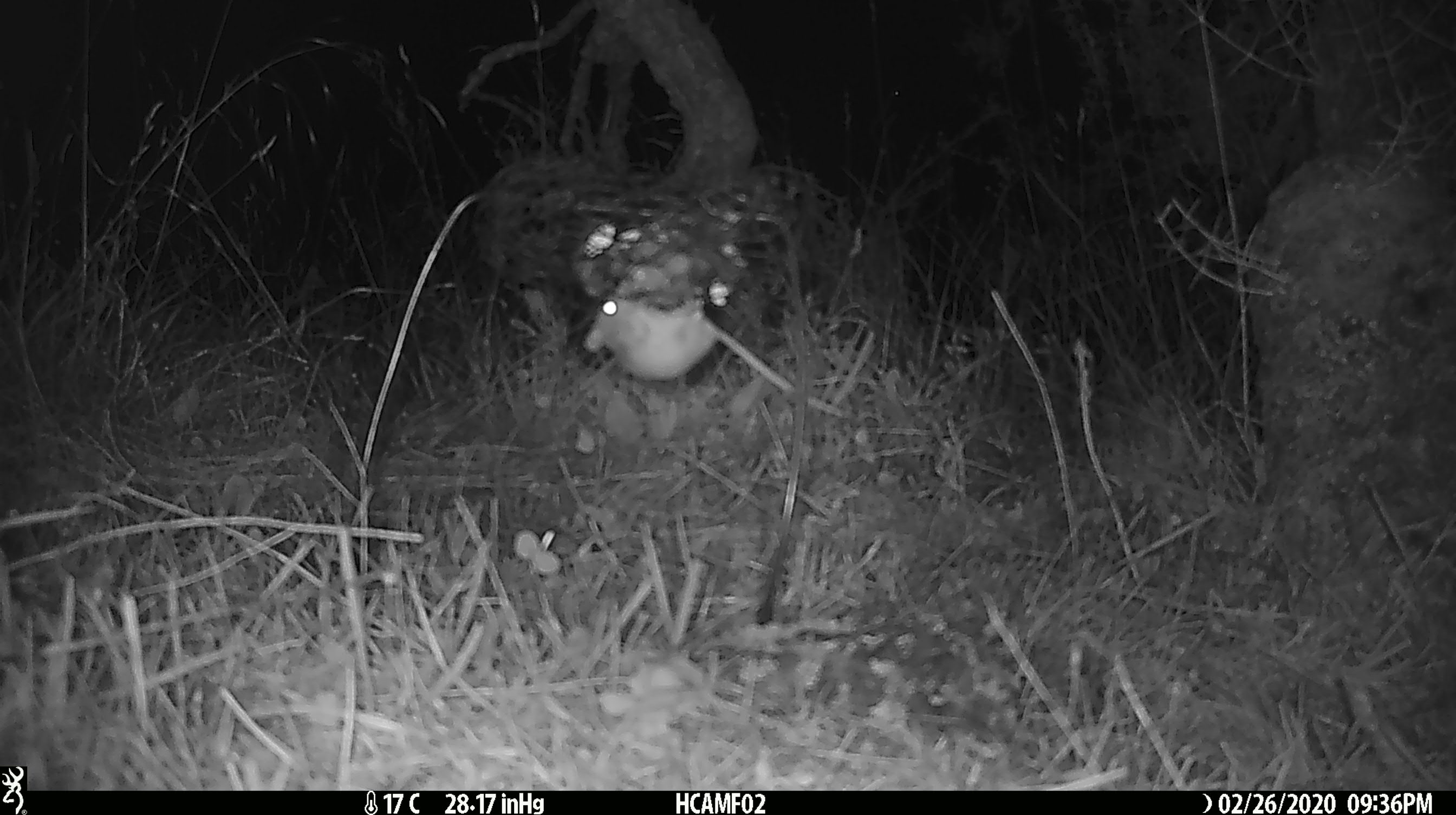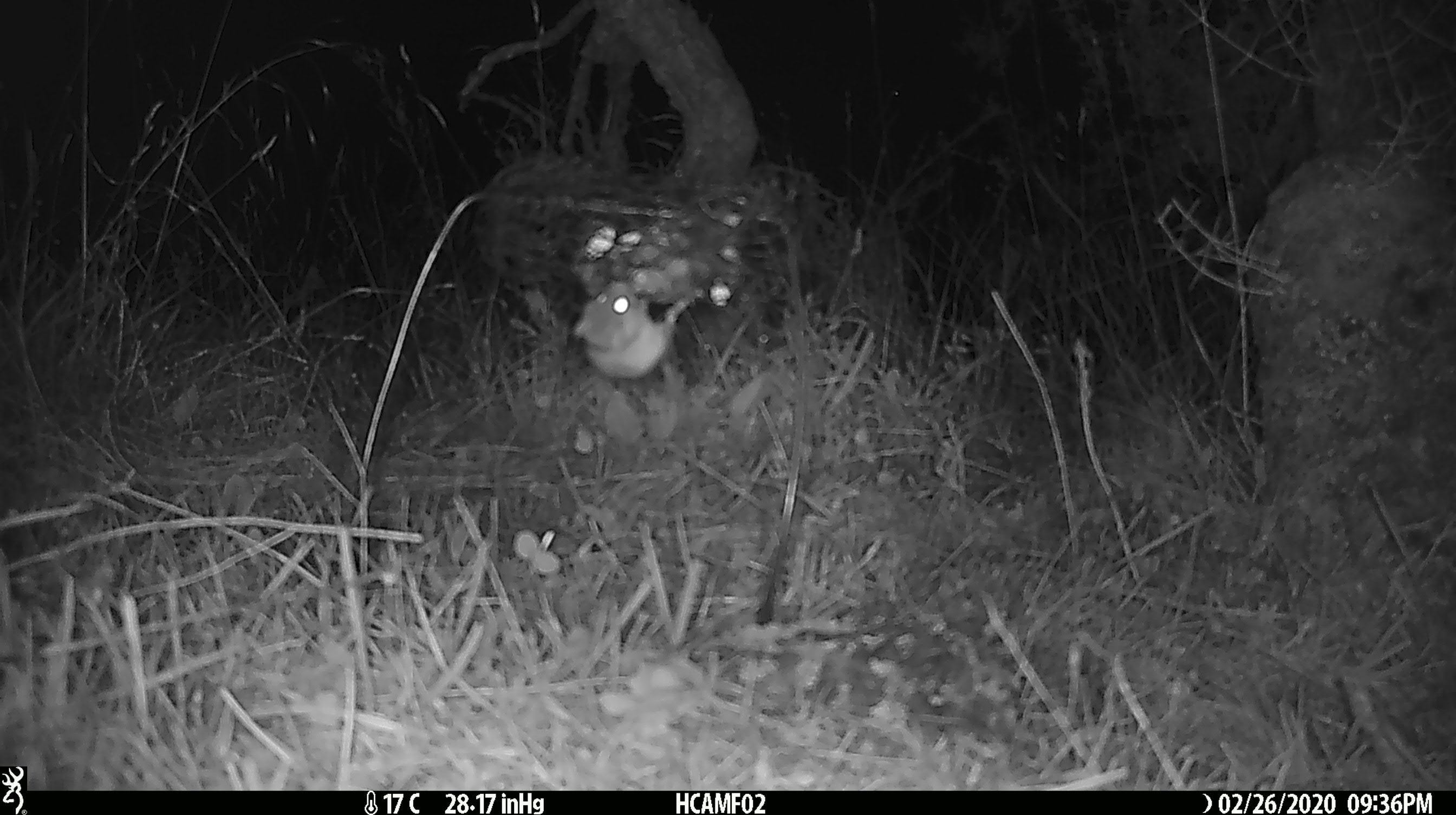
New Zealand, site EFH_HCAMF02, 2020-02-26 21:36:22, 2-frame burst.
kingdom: Animalia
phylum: Chordata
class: Mammalia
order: Rodentia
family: Muridae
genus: Mus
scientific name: Mus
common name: mouse